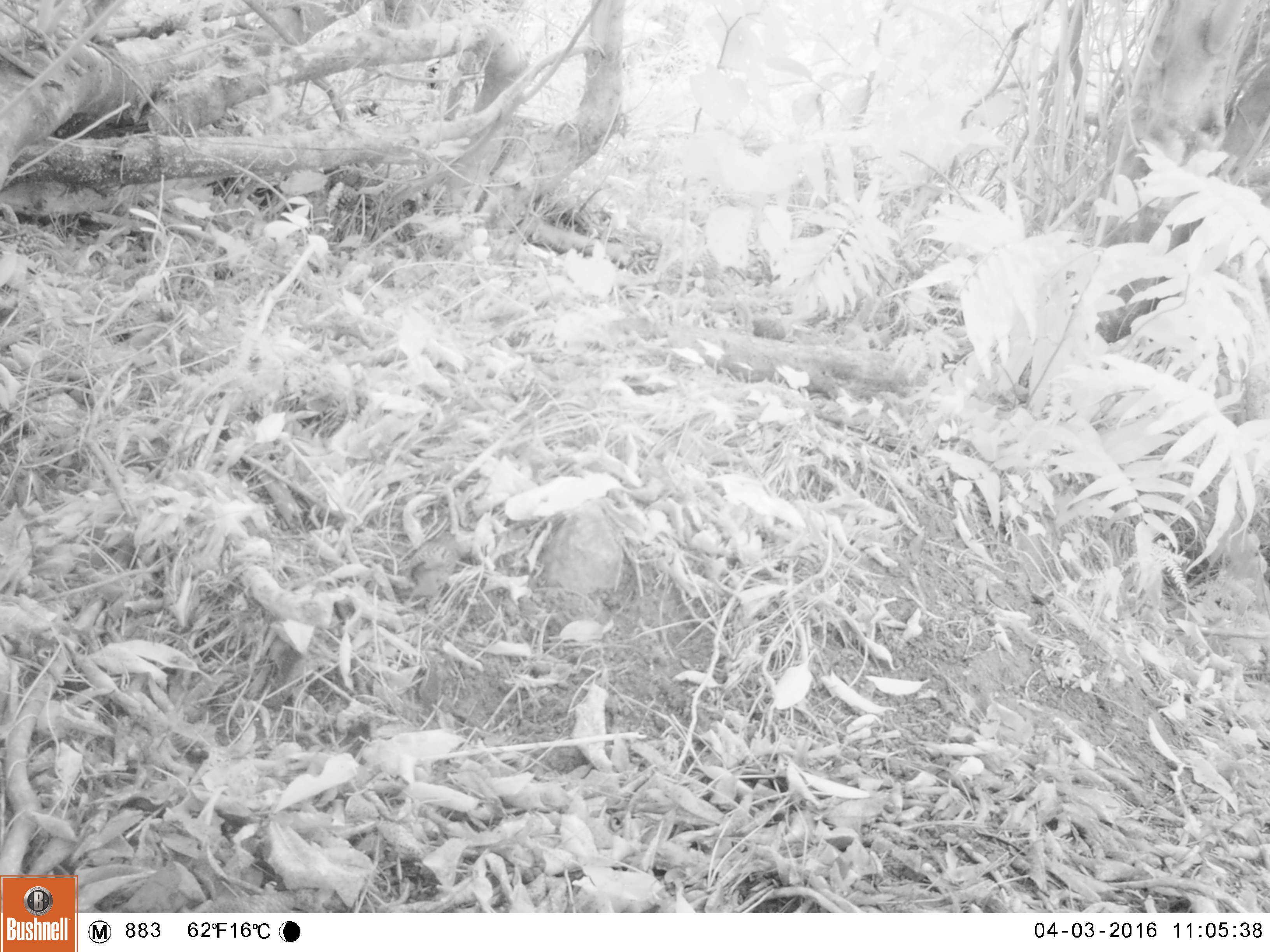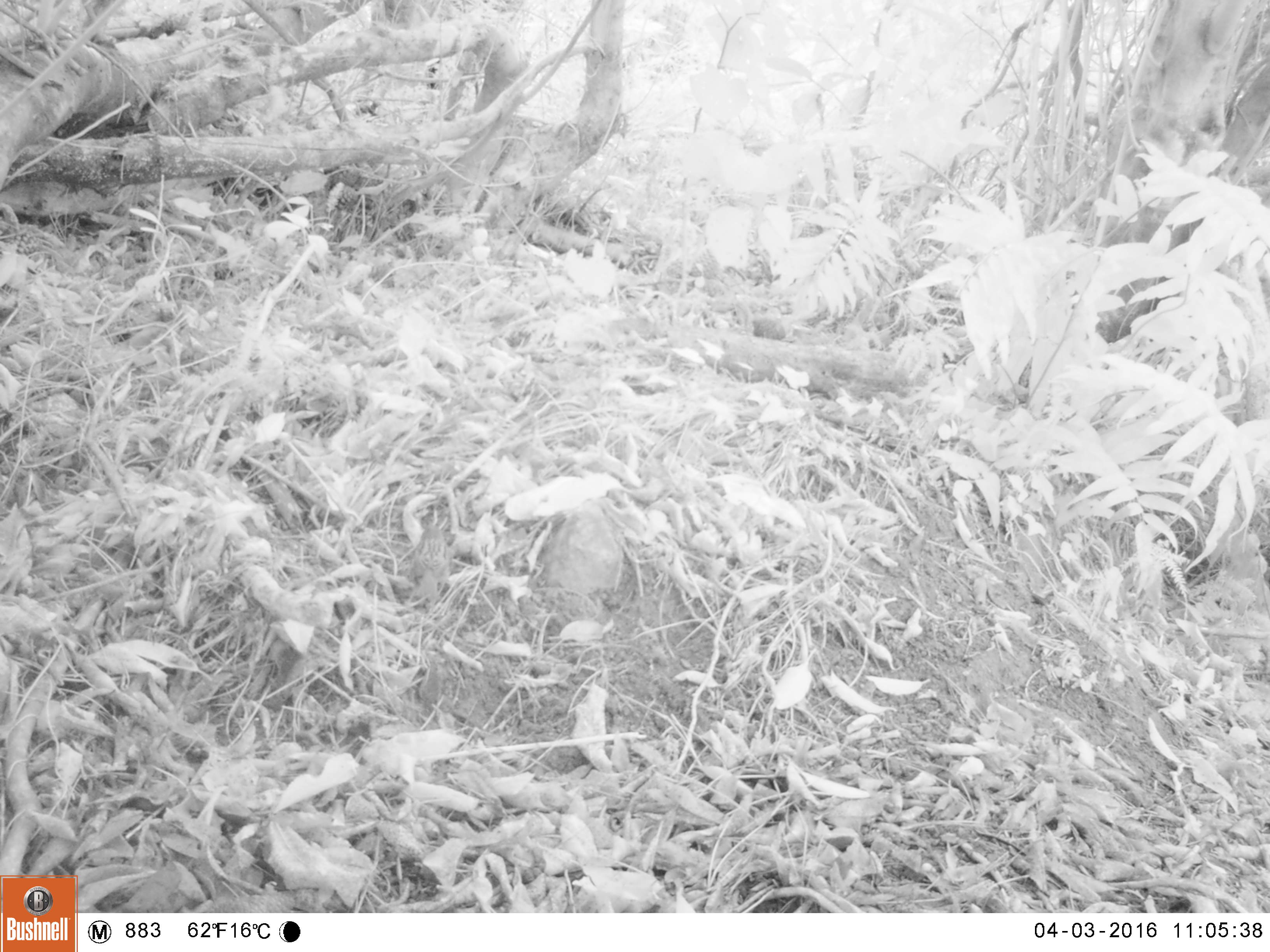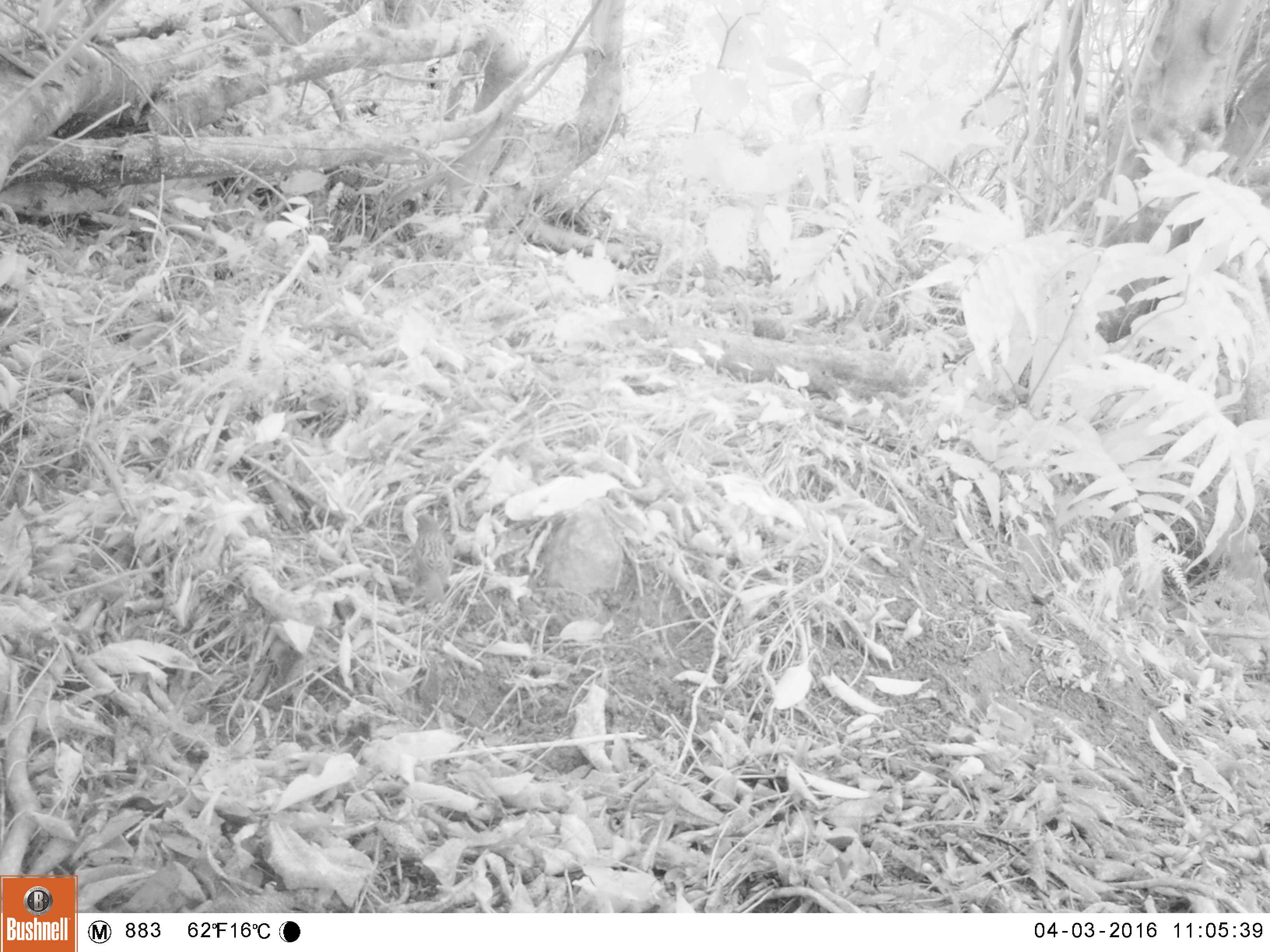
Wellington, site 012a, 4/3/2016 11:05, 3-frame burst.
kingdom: Animalia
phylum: Chordata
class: Aves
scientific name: Aves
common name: bird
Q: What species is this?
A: Bird (Aves).